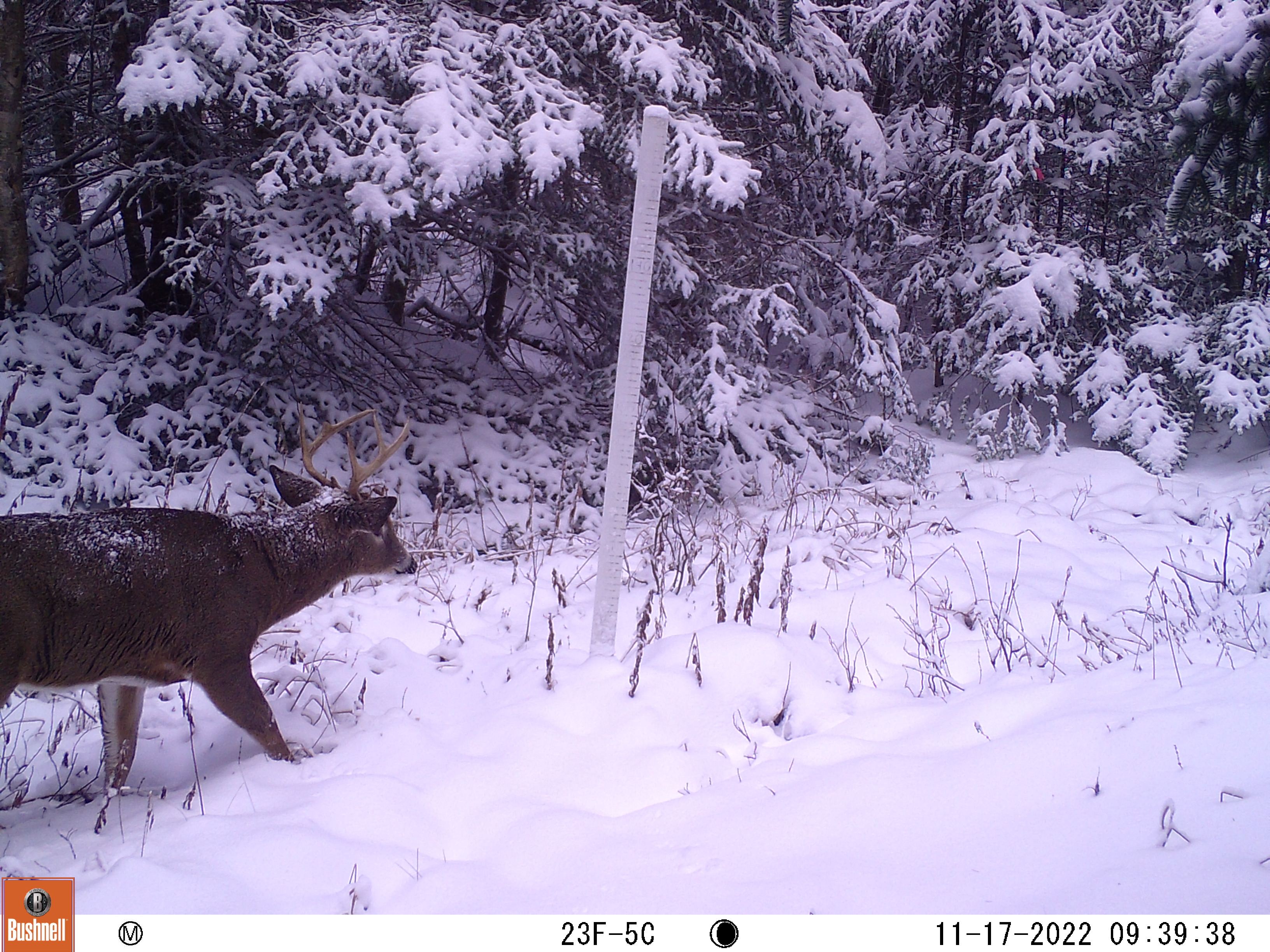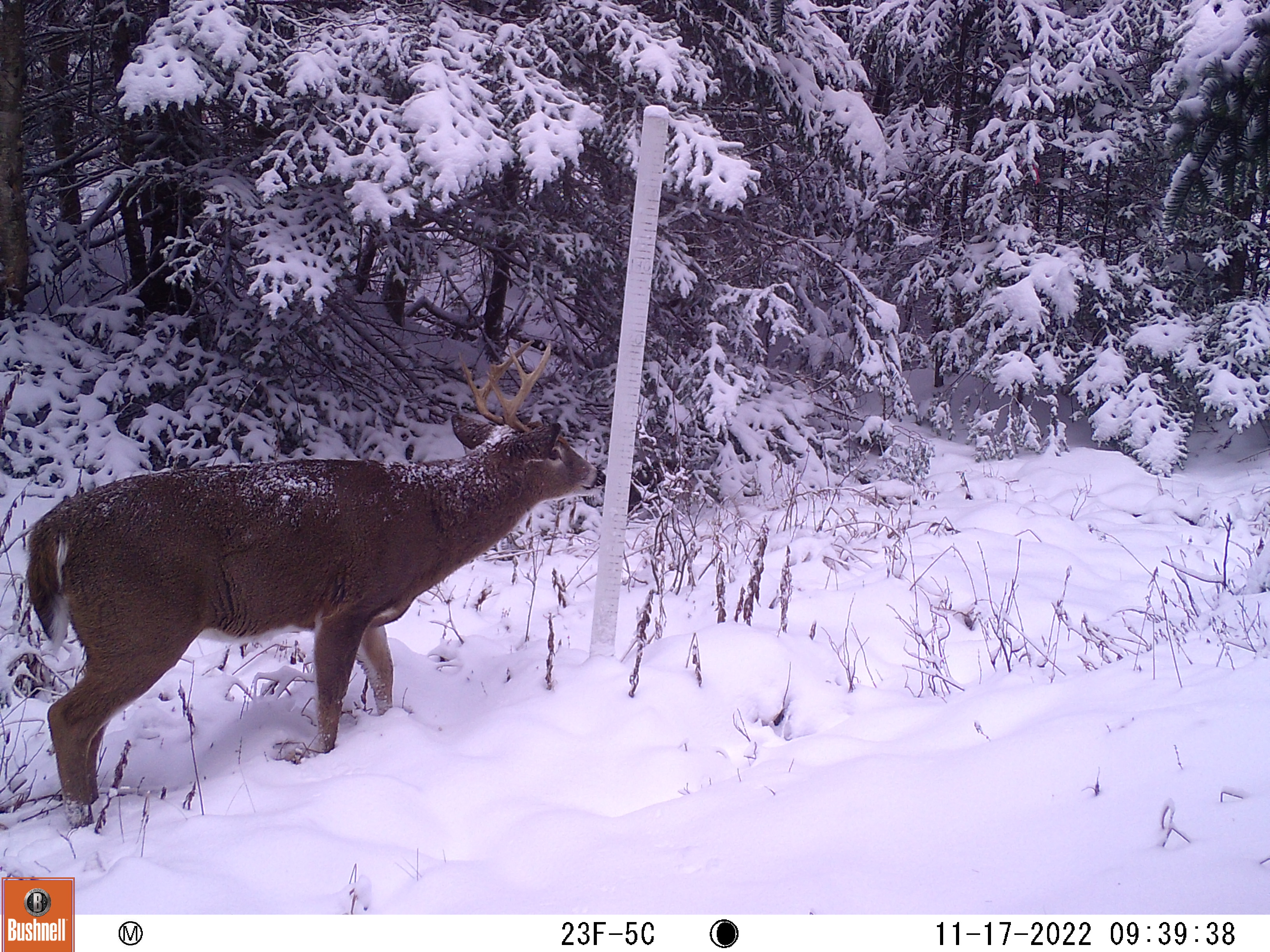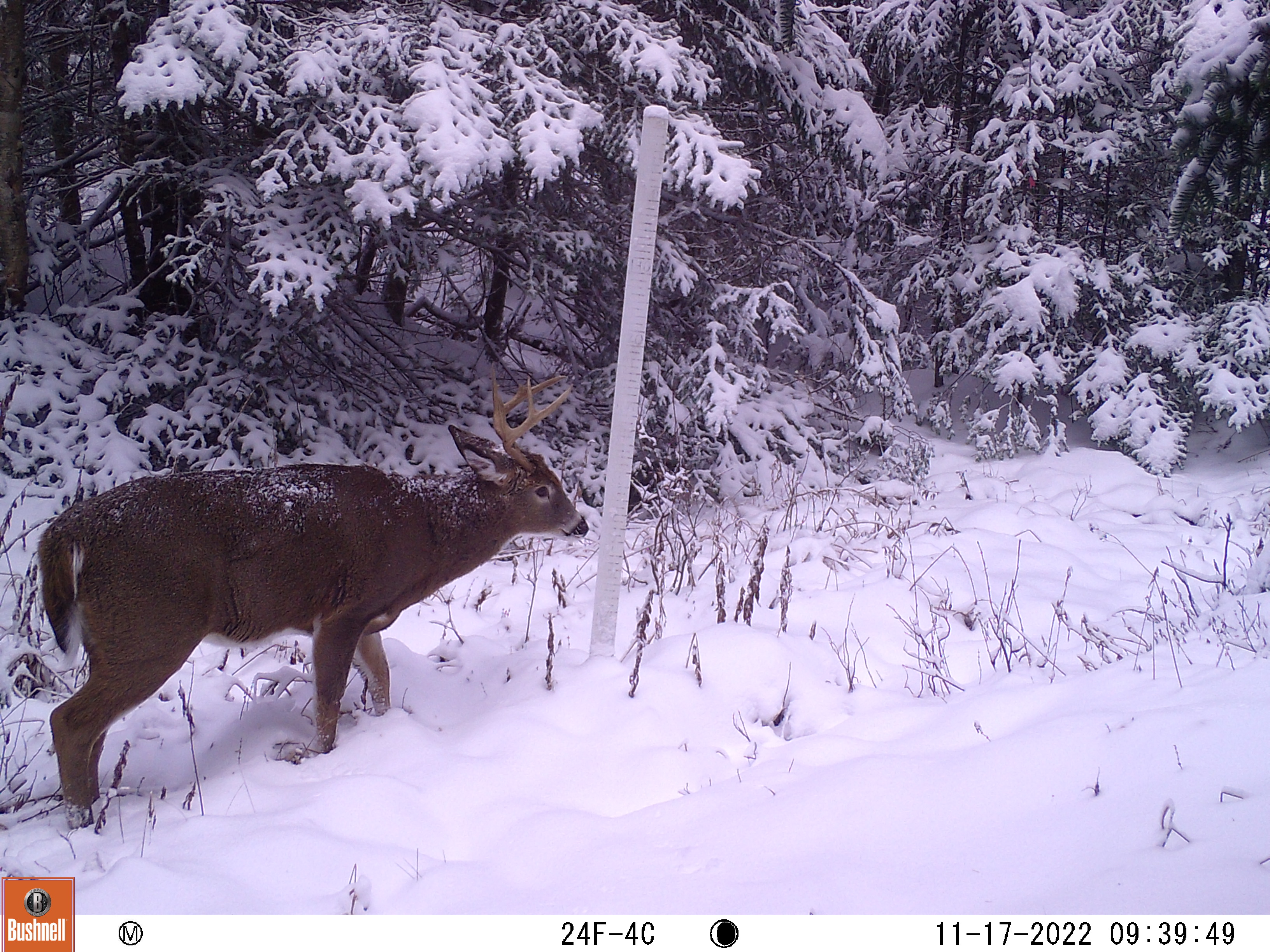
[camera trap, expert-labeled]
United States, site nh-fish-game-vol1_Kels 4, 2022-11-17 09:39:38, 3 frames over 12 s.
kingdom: Animalia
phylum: Chordata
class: Mammalia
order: Artiodactyla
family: Cervidae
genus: Odocoileus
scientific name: Odocoileus virginianus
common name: white-tailed deer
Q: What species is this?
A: White-tailed deer (Odocoileus virginianus).